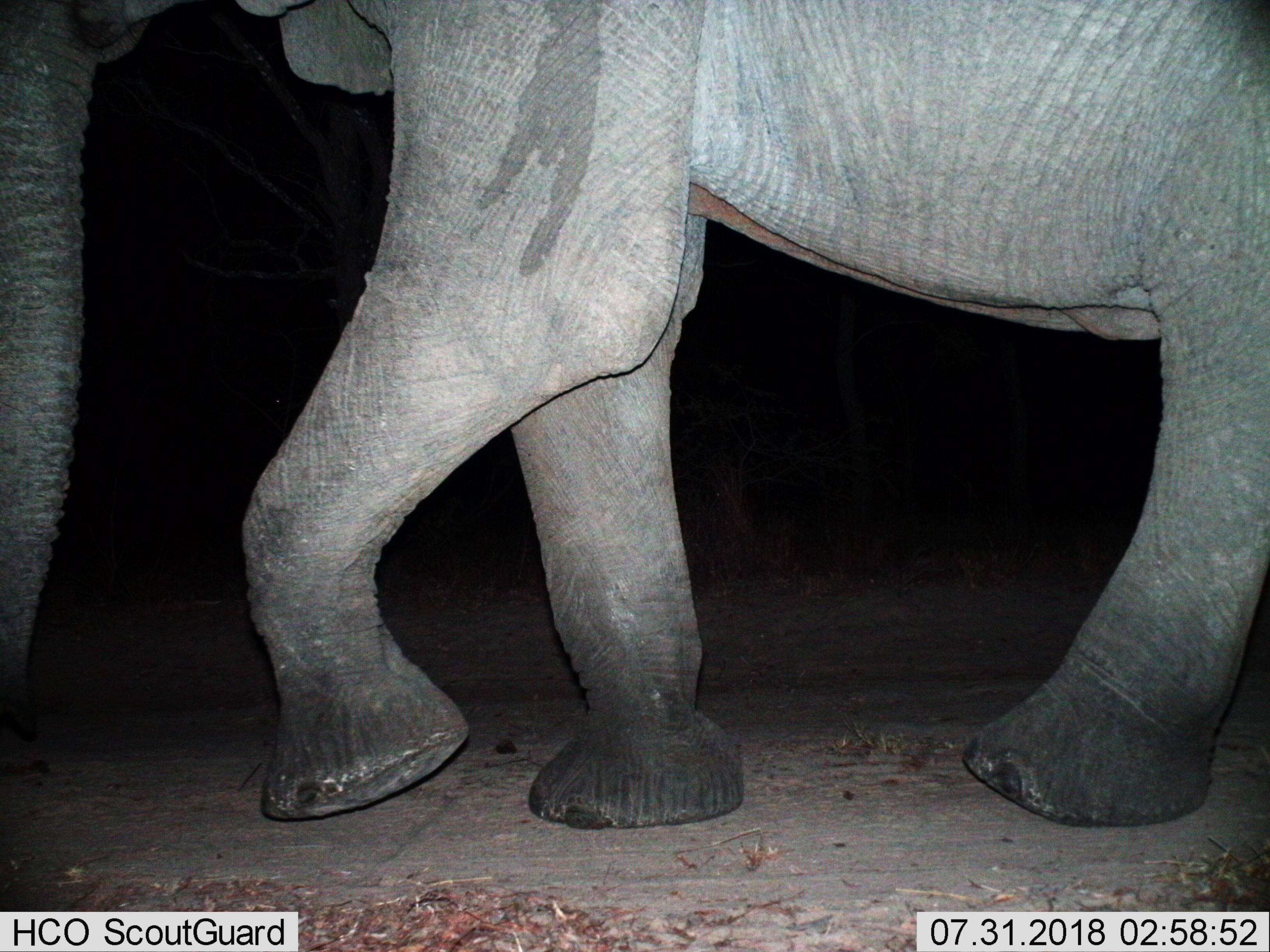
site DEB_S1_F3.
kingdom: Animalia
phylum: Chordata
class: Mammalia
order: Proboscidea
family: Elephantidae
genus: Loxodonta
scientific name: Loxodonta africana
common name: african bush elephant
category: elephant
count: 1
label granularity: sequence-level